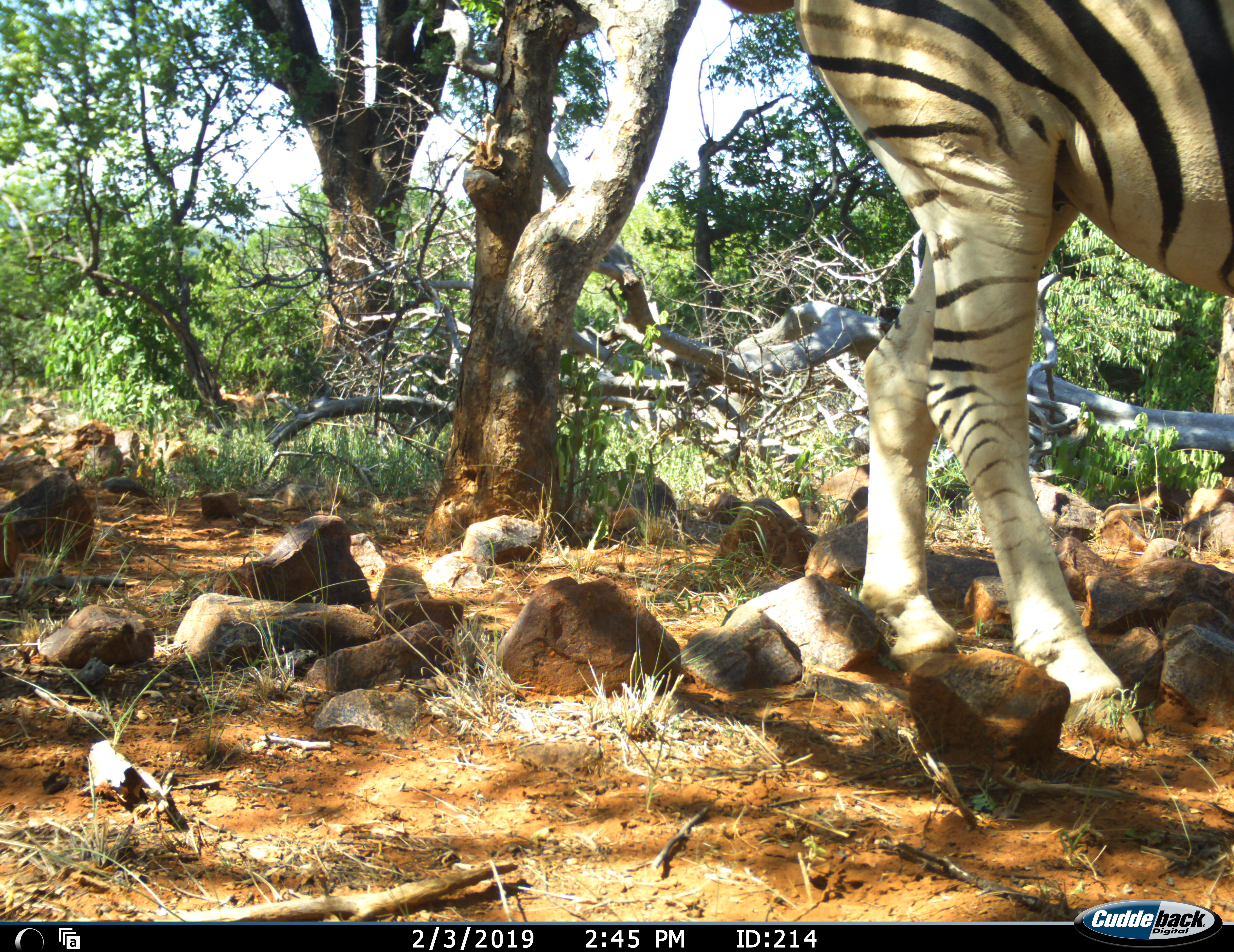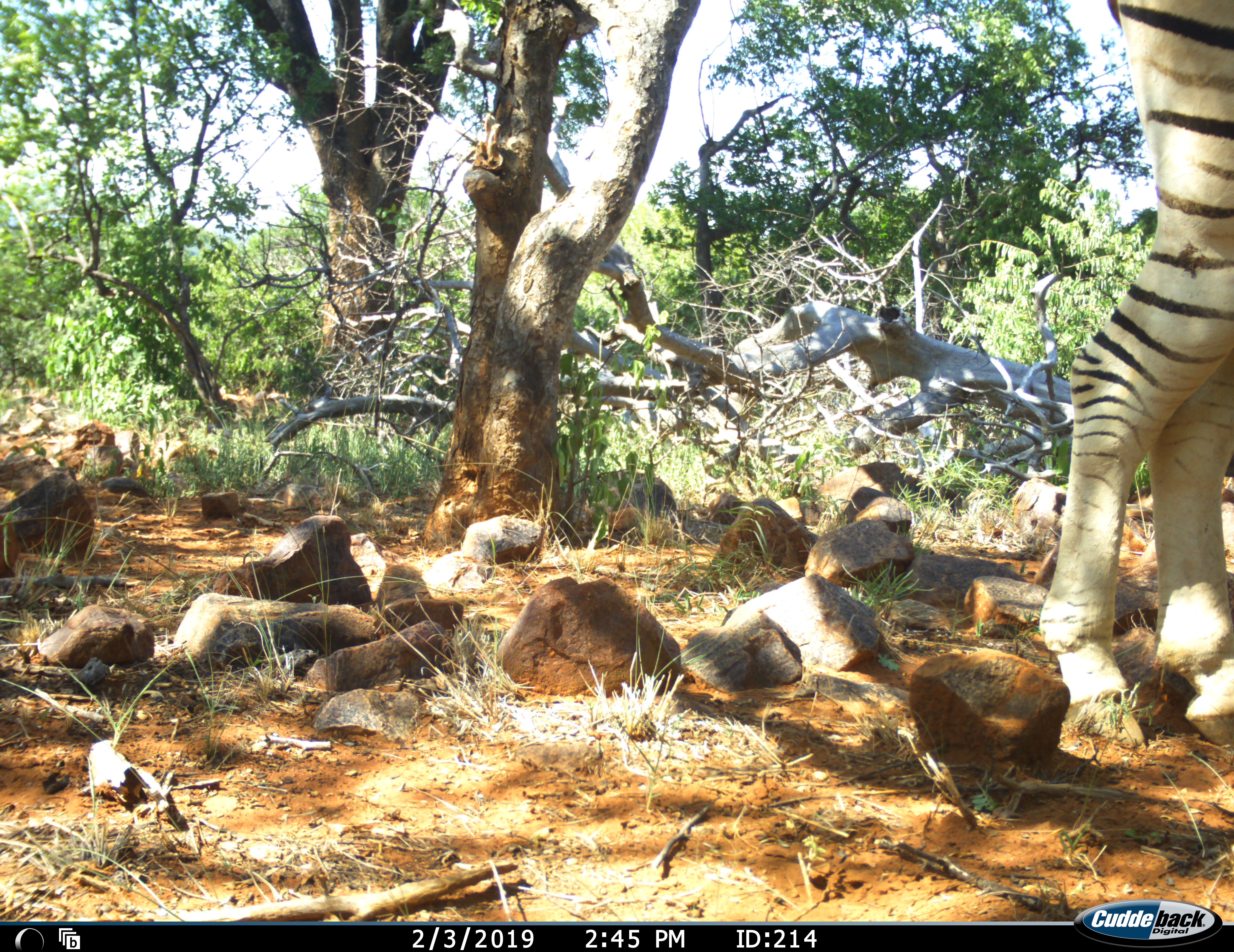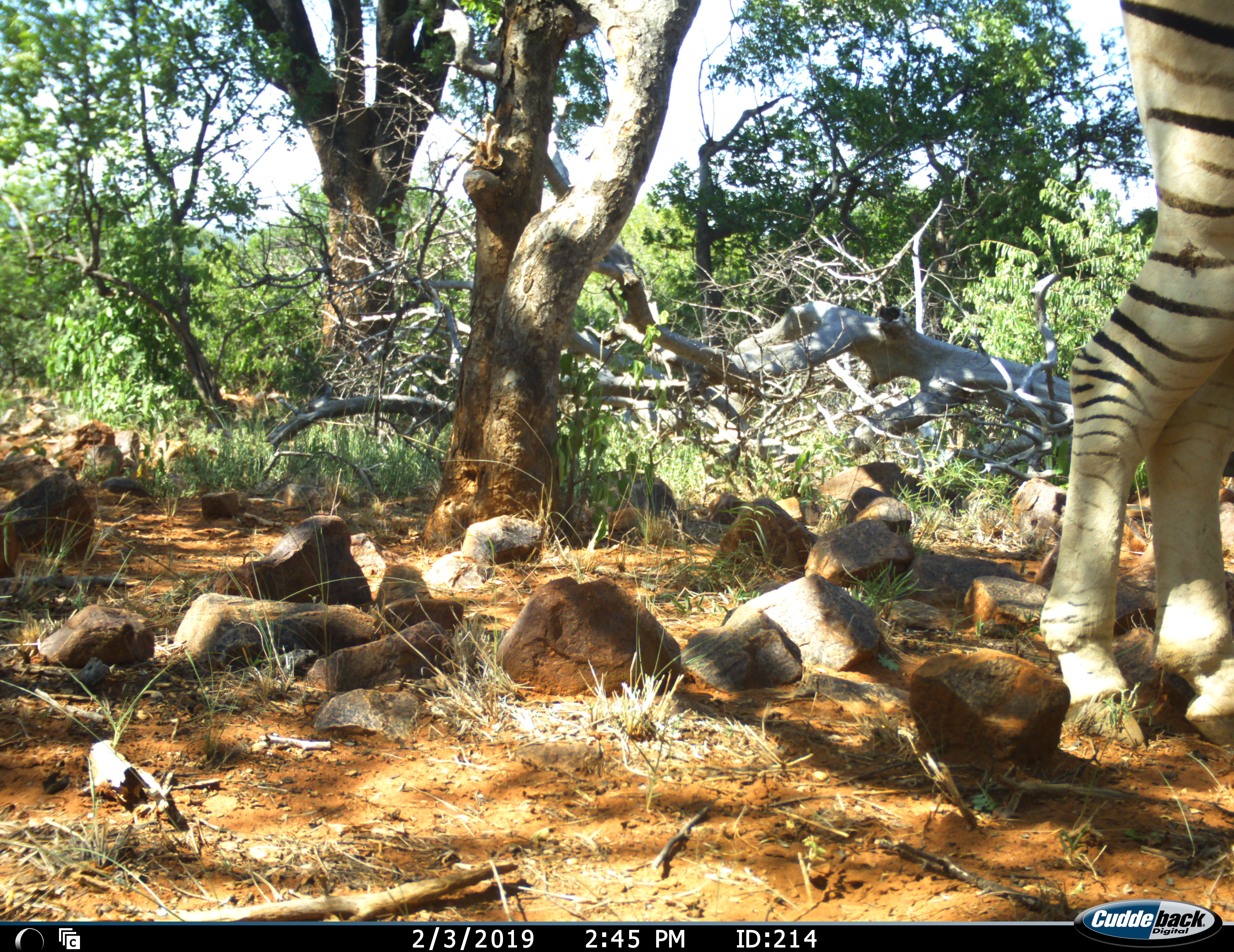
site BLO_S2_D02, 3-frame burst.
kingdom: Animalia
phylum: Chordata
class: Mammalia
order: Perissodactyla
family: Equidae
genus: Equus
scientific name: Equus quagga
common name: plains zebra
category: zebraplains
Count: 1.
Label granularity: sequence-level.